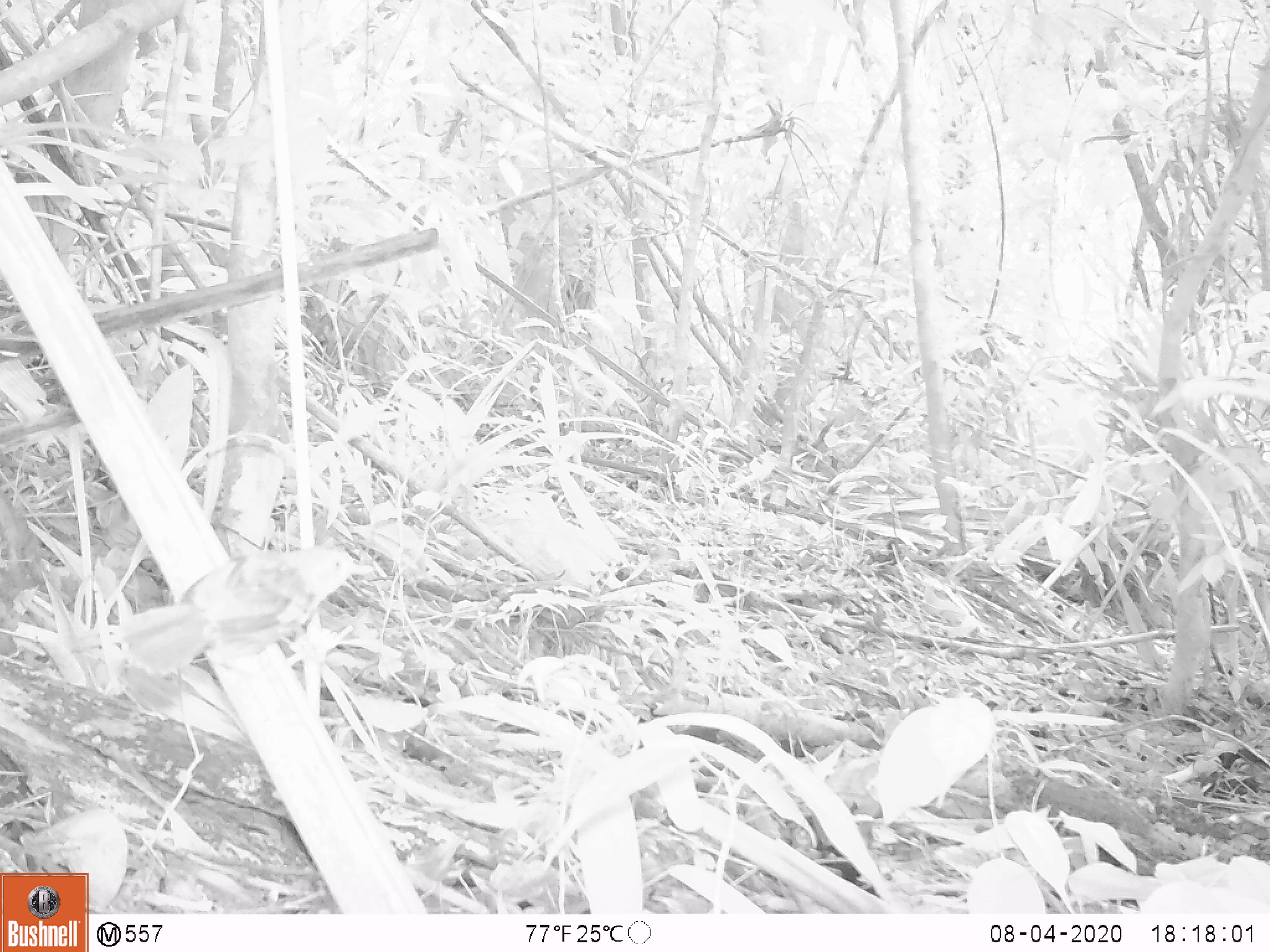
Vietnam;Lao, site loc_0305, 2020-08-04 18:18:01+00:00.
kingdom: Animalia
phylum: Chordata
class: Aves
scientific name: Aves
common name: bird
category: unidentified bird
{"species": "unidentified bird (bird) (Aves)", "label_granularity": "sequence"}